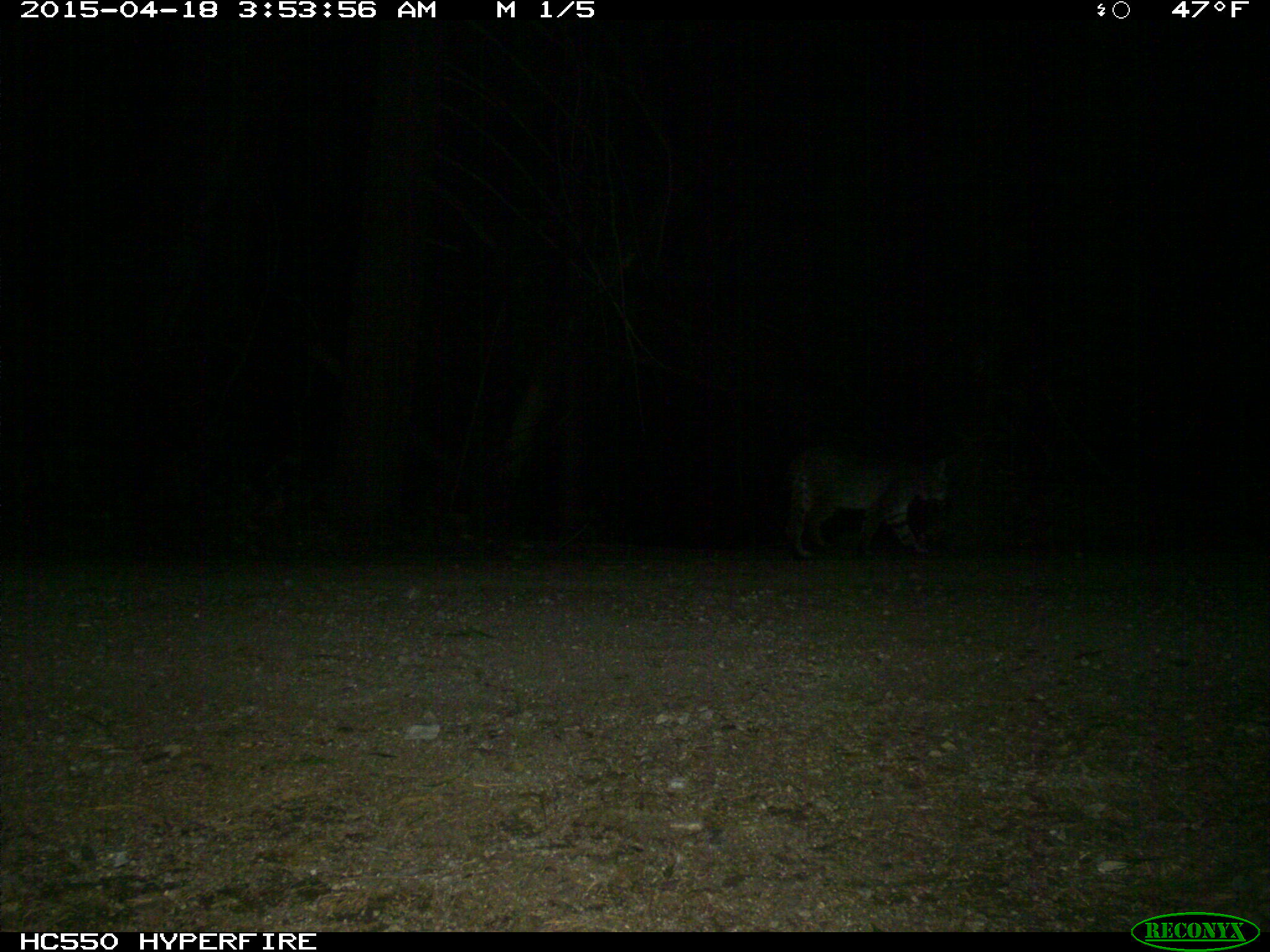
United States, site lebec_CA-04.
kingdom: Animalia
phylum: Chordata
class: Mammalia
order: Carnivora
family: Felidae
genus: Lynx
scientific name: Lynx rufus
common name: bobcat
Lynx rufus (bobcat).